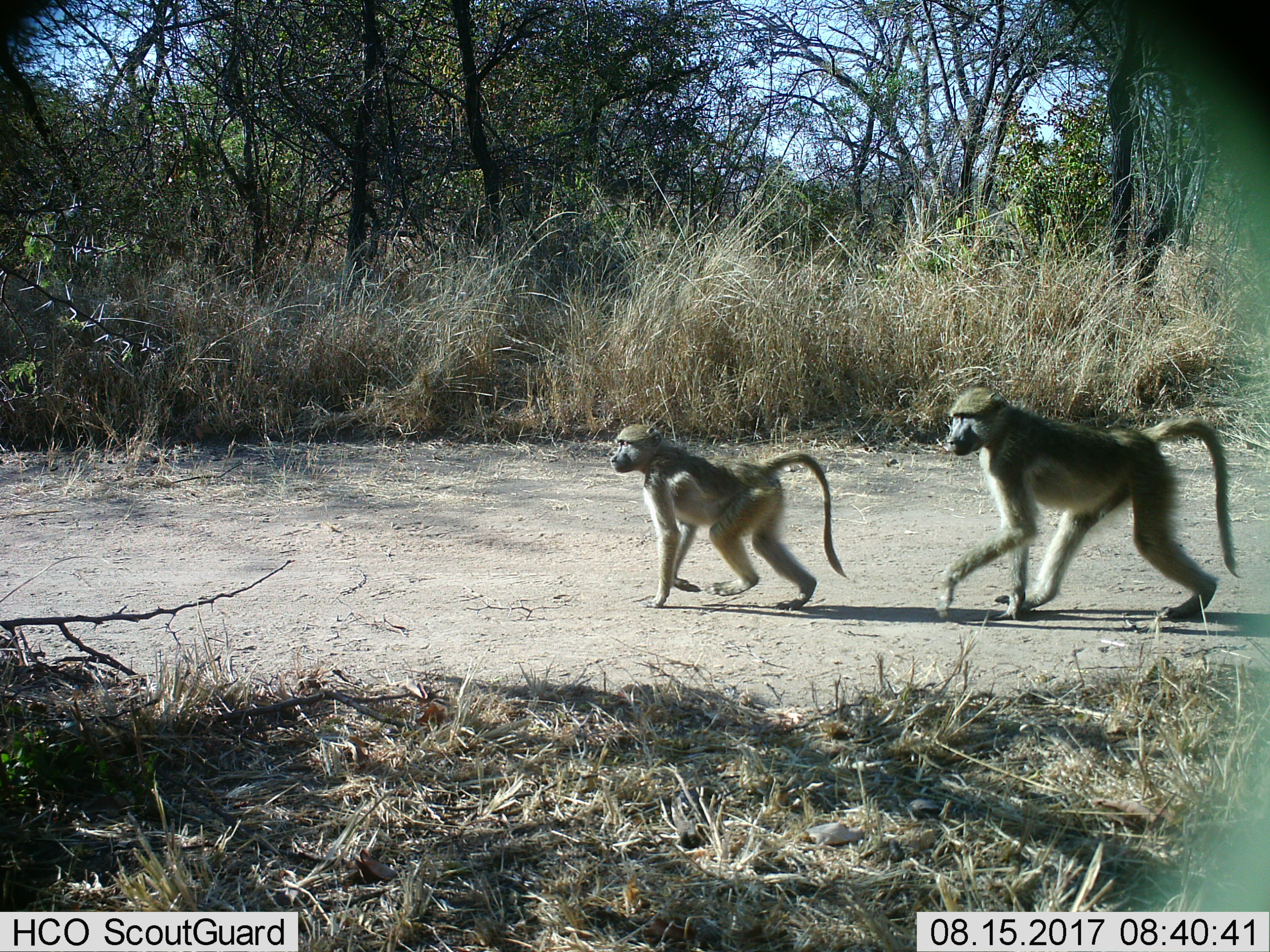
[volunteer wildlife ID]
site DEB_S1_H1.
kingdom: Animalia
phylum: Chordata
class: Mammalia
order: Primates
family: Cercopithecidae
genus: Papio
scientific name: Papio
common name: baboon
Baboon (Papio), count 2. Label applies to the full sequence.